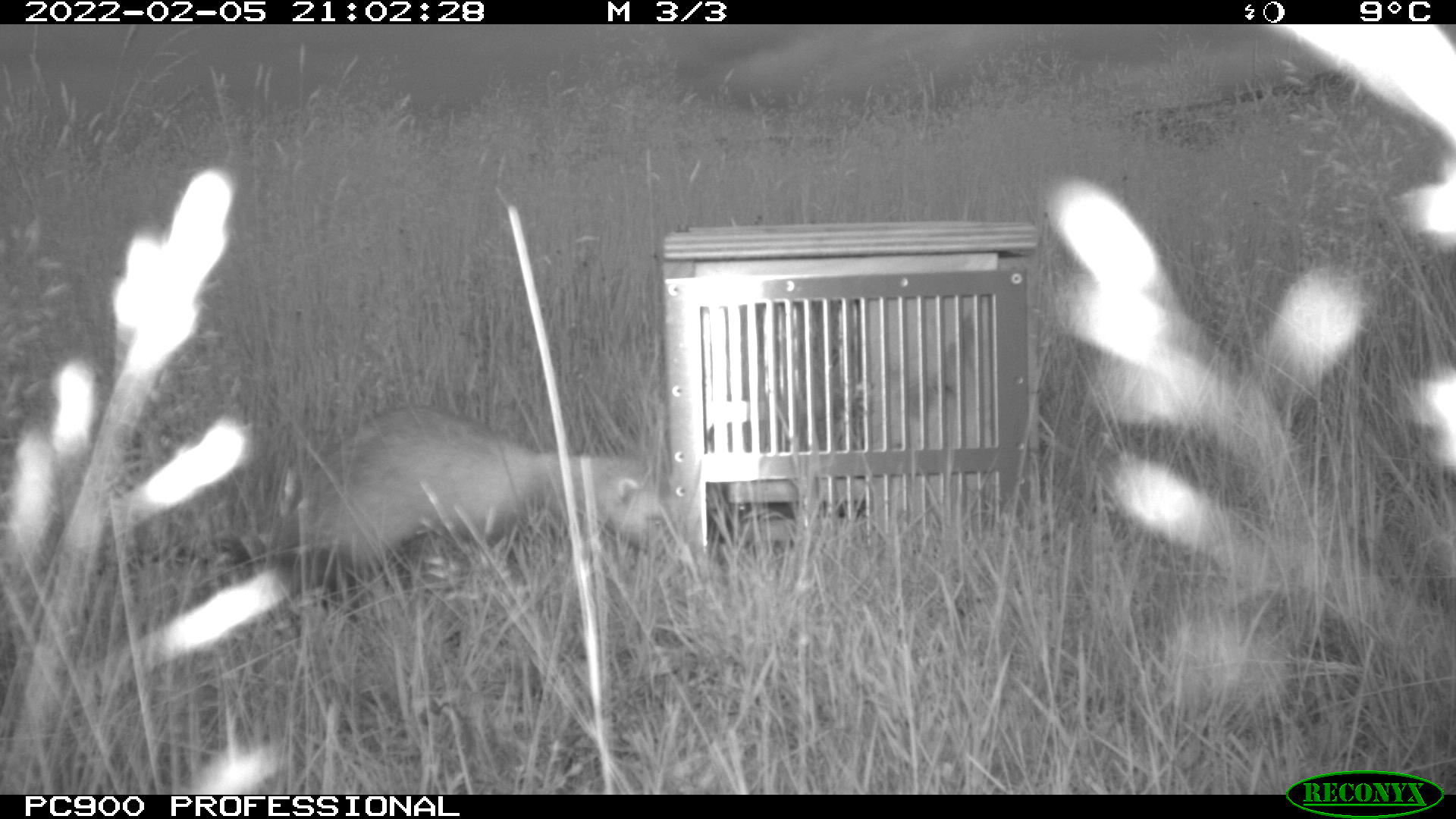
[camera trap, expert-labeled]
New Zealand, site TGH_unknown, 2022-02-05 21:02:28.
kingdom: Animalia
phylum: Chordata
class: Mammalia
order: Carnivora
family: Mustelidae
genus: Mustela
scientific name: Mustela furo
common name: ferret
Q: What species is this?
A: Ferret (Mustela furo).